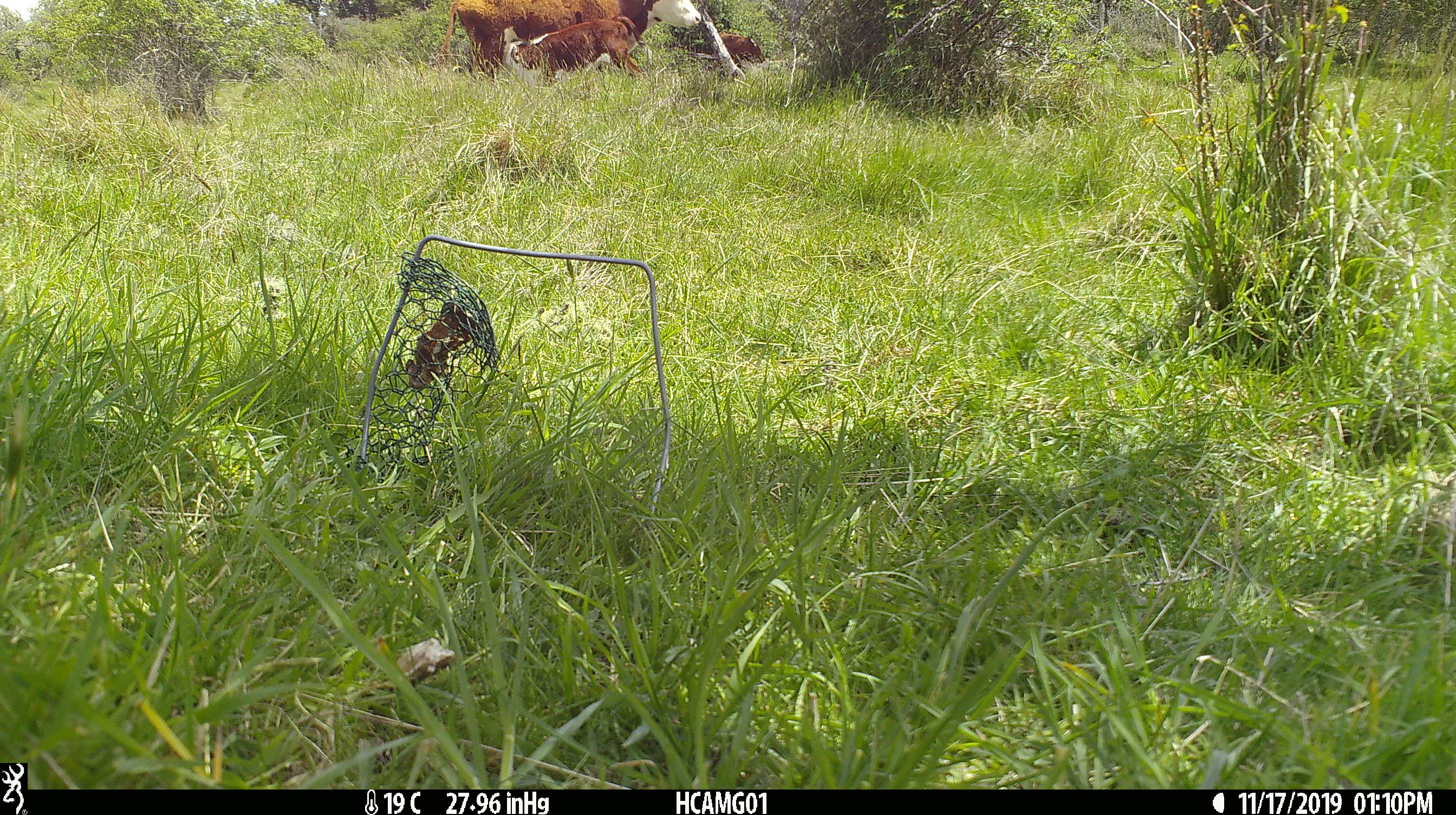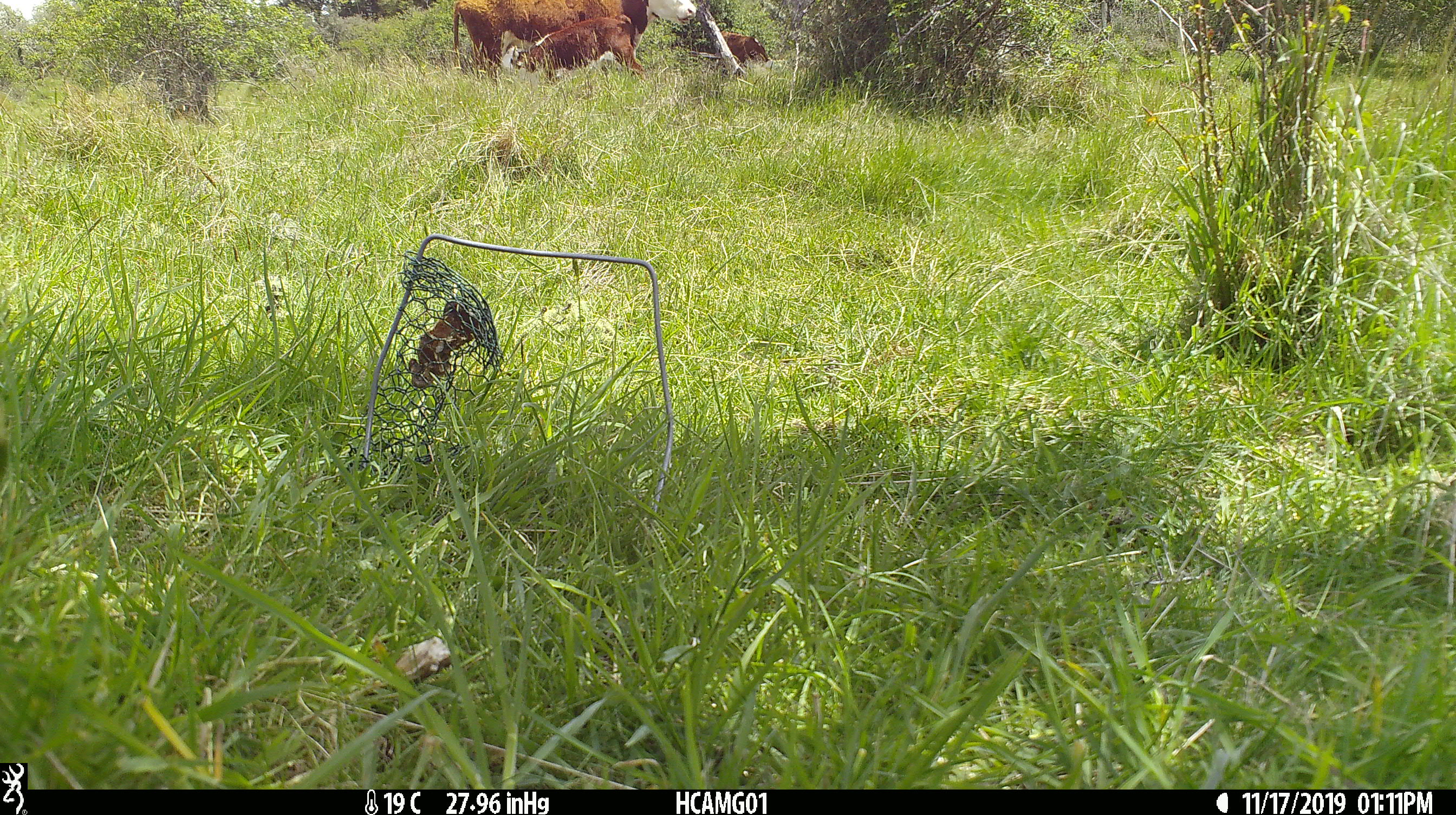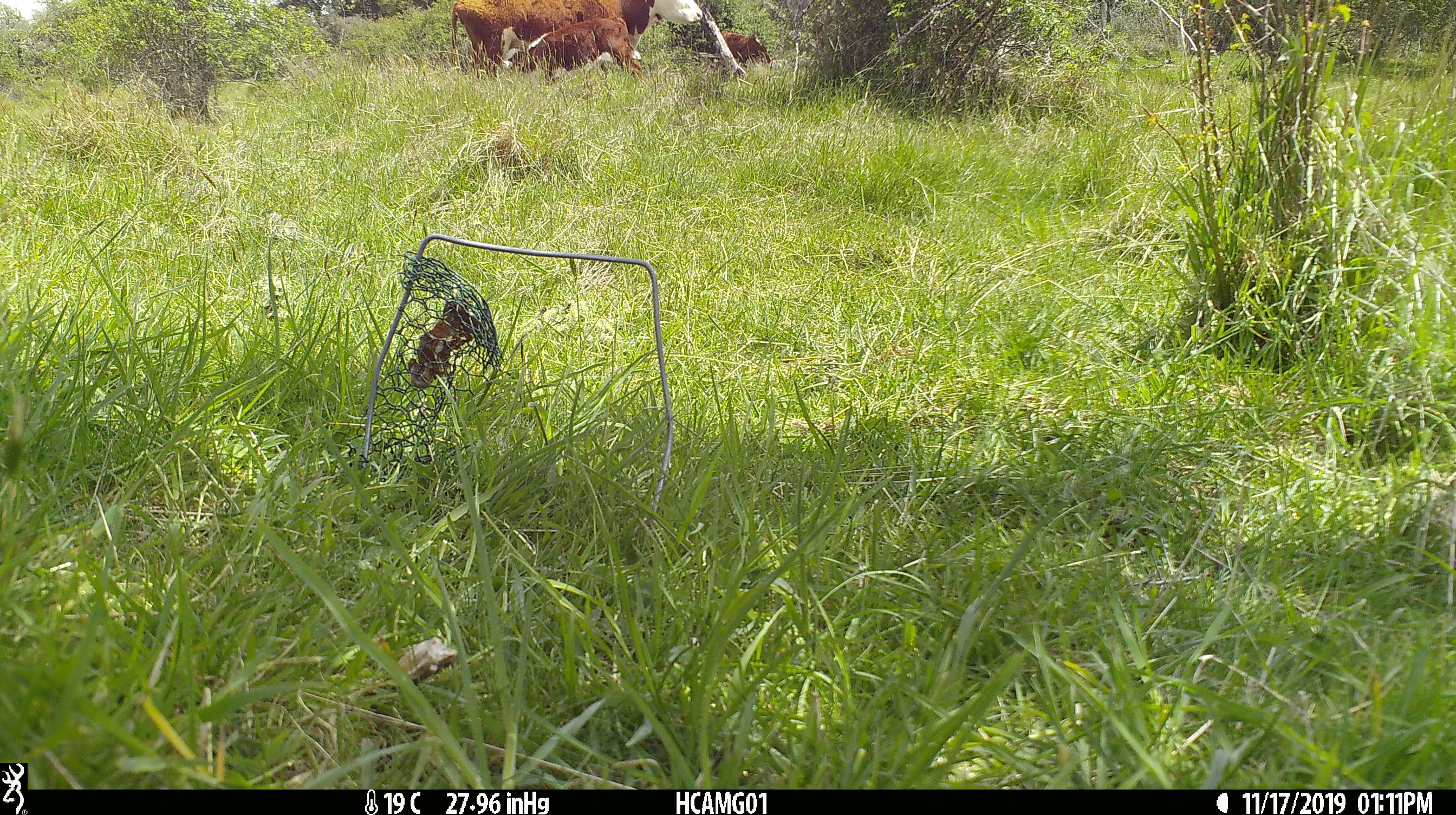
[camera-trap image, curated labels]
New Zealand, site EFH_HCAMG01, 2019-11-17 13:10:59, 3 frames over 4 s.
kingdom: Animalia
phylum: Chordata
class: Mammalia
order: Artiodactyla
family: Bovidae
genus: Bos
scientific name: Bos taurus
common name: domestic cow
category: cow